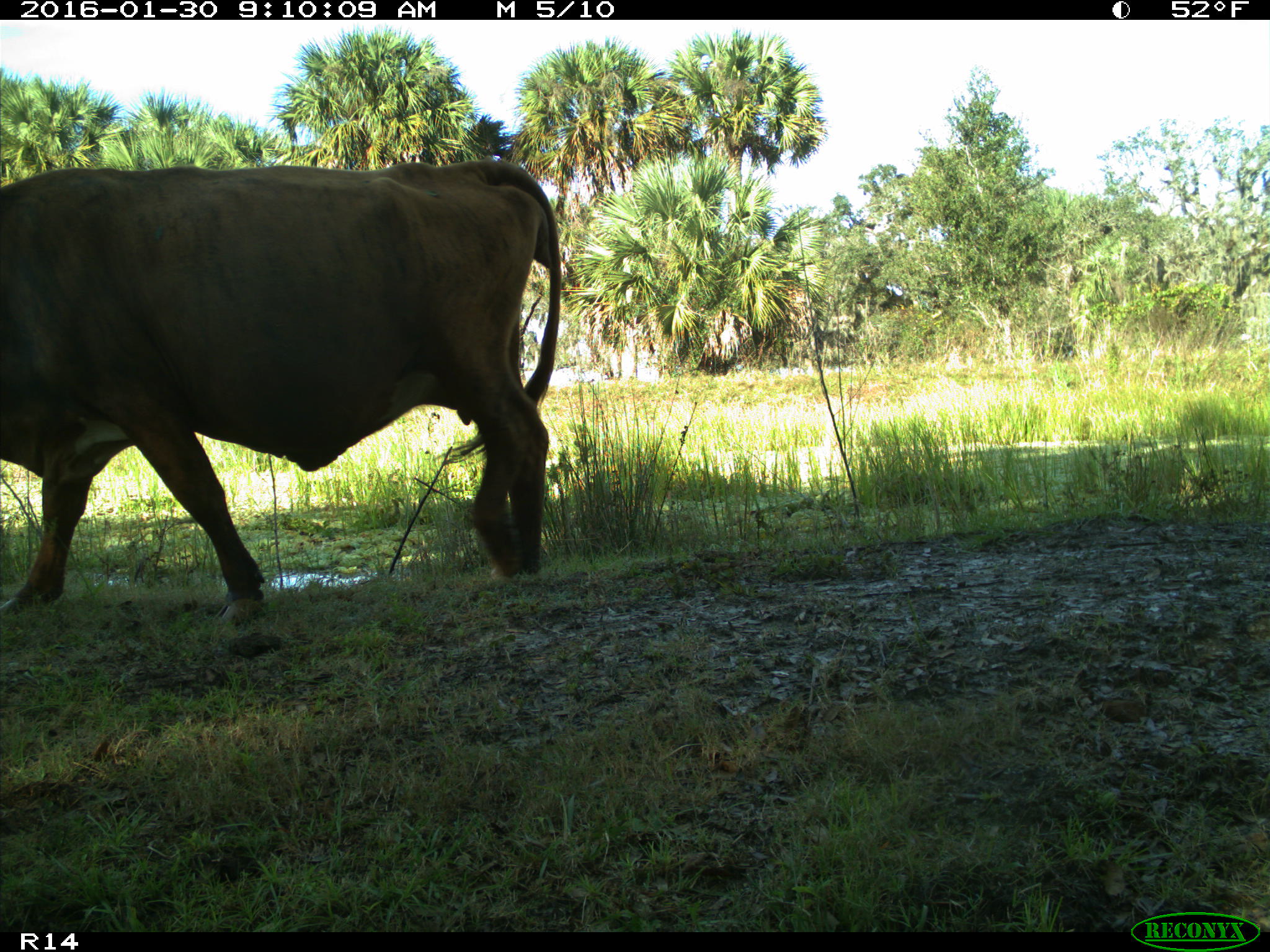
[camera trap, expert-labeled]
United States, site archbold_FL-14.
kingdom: Animalia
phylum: Chordata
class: Mammalia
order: Artiodactyla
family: Bovidae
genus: Bos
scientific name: Bos taurus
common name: domestic cow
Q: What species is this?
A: Bos taurus (domestic cow).